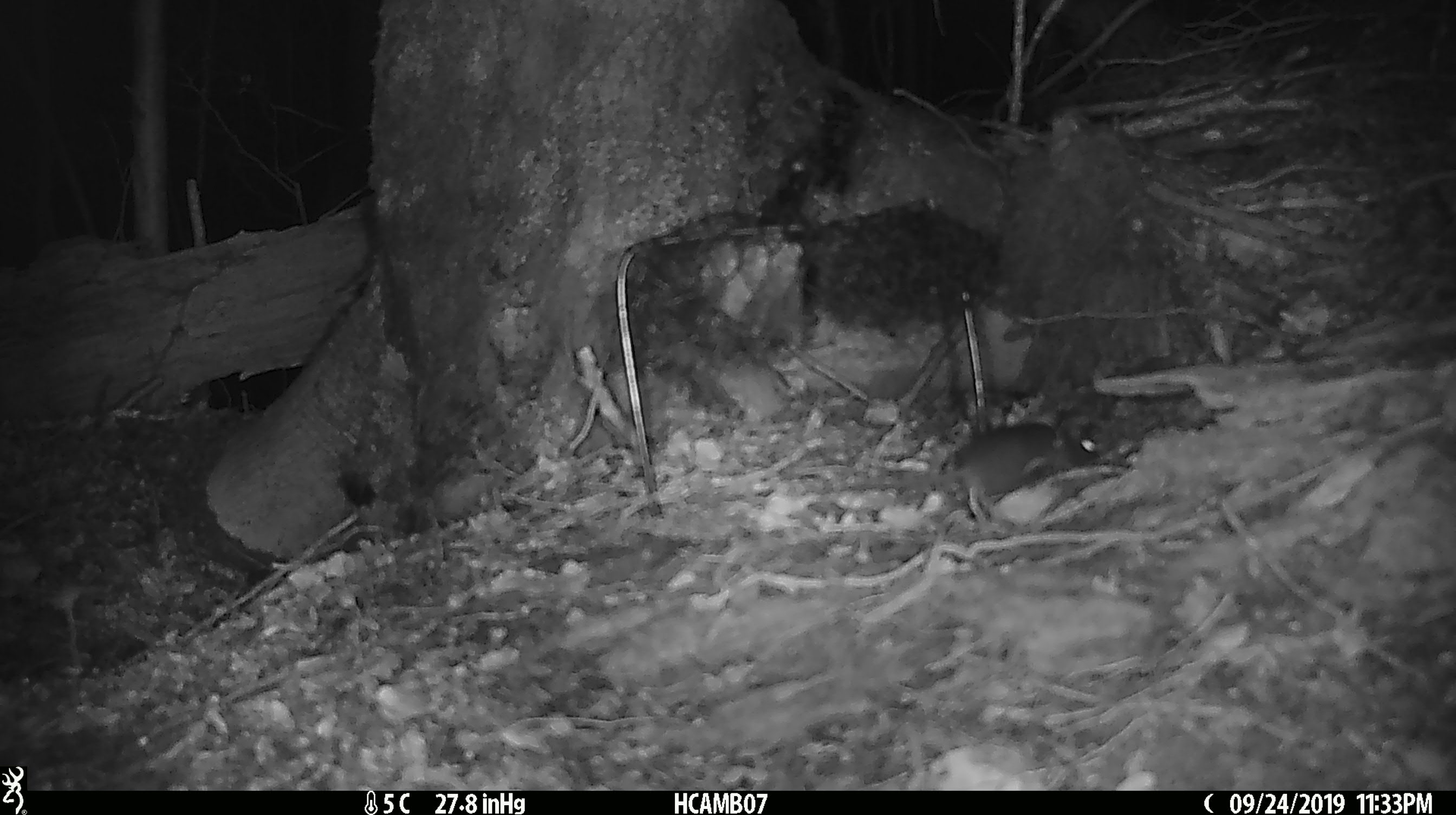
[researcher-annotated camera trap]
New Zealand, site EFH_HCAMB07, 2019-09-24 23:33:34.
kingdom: Animalia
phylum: Chordata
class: Mammalia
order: Rodentia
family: Muridae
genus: Mus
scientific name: Mus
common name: mouse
Mouse (Mus).